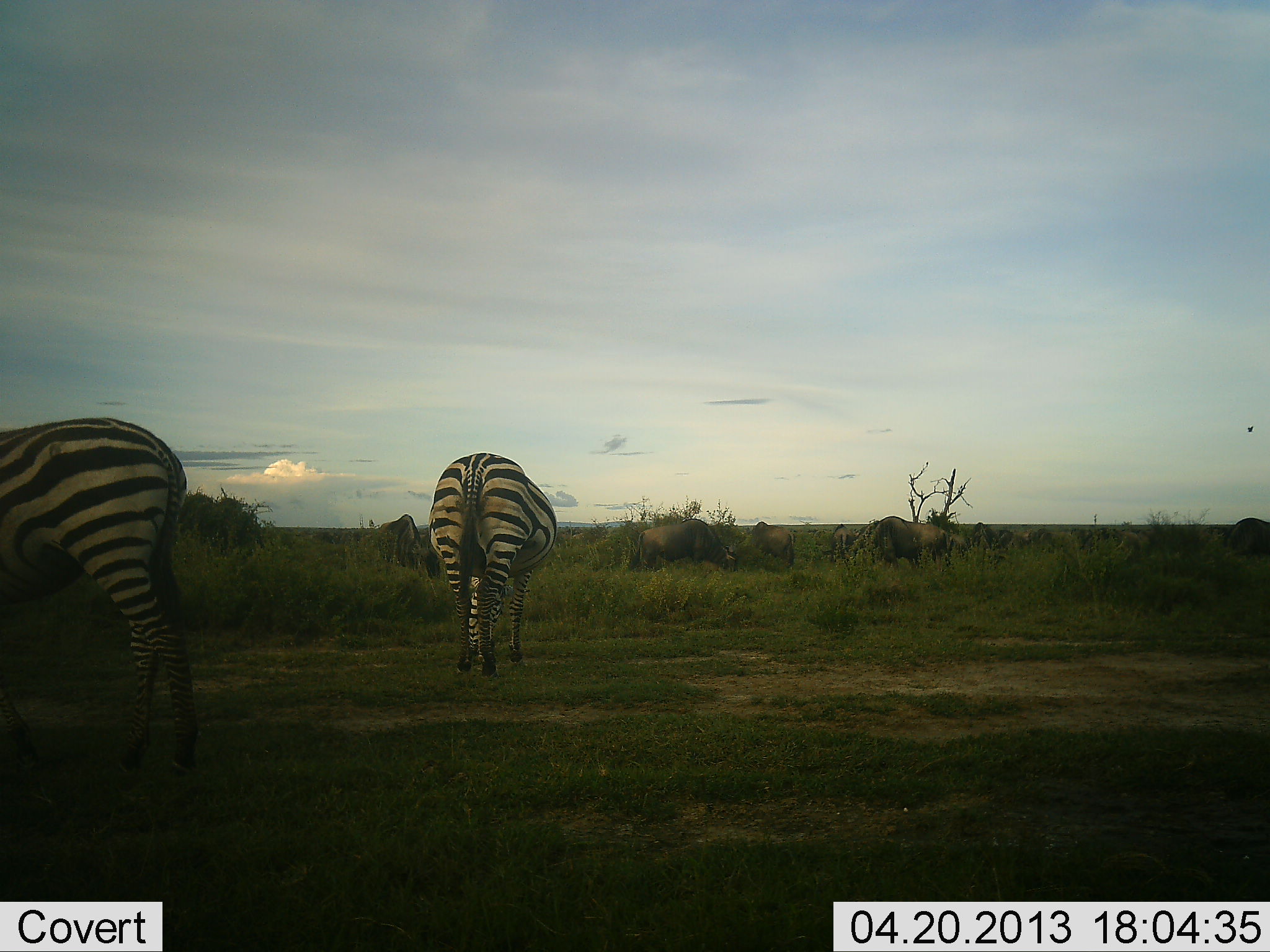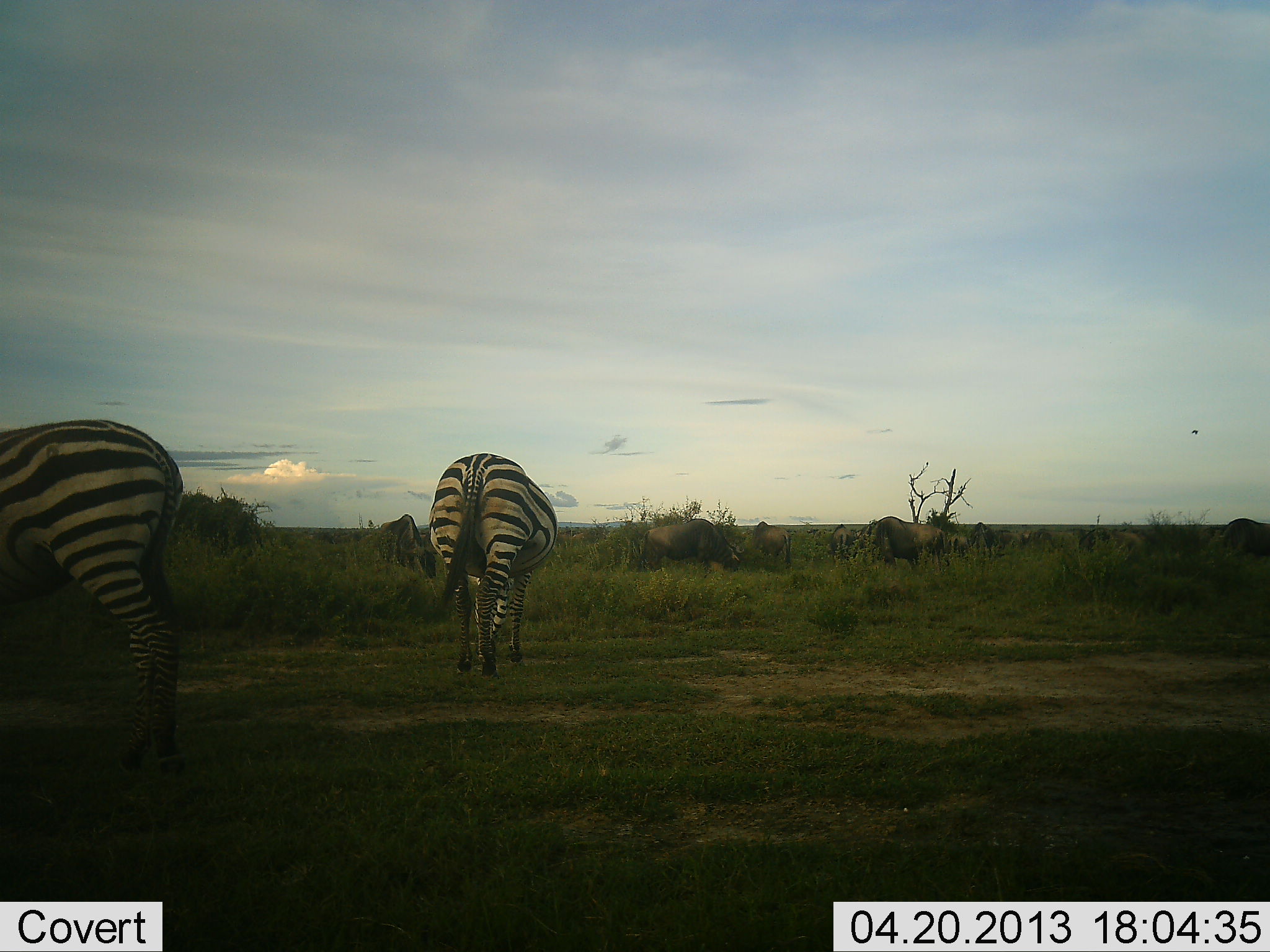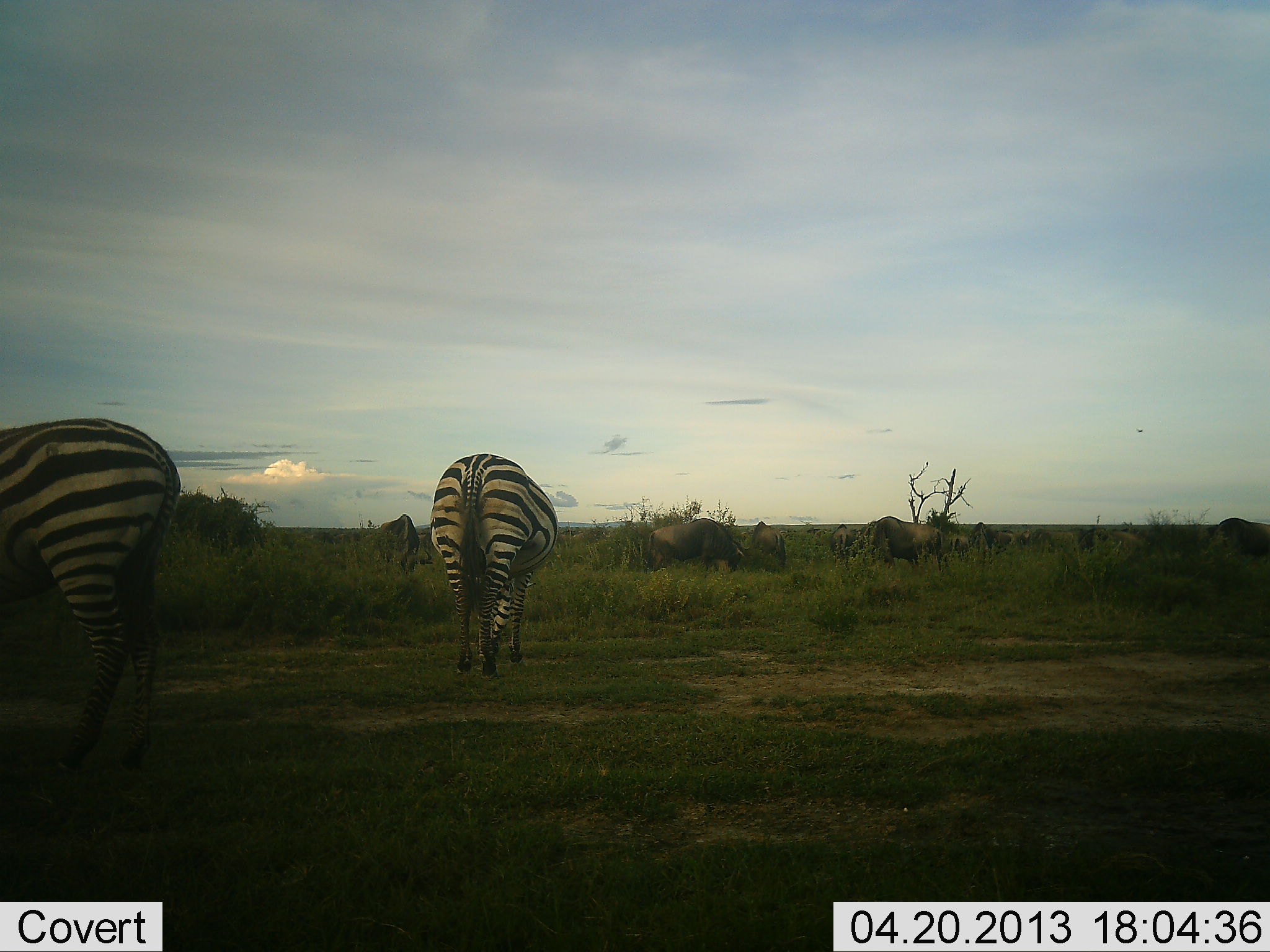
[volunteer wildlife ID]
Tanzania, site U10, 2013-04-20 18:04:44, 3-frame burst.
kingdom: Animalia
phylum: Chordata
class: Mammalia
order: Artiodactyla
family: Bovidae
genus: Connochaetes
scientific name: Connochaetes taurinus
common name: blue wildebeest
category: wildebeest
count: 10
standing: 41%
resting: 0%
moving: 18%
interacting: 6%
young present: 0%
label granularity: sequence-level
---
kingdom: Animalia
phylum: Chordata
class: Mammalia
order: Perissodactyla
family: Equidae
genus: Equus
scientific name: Equus quagga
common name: plains zebra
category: zebra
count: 2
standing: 68%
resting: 0%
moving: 8%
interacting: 0%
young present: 0%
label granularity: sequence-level